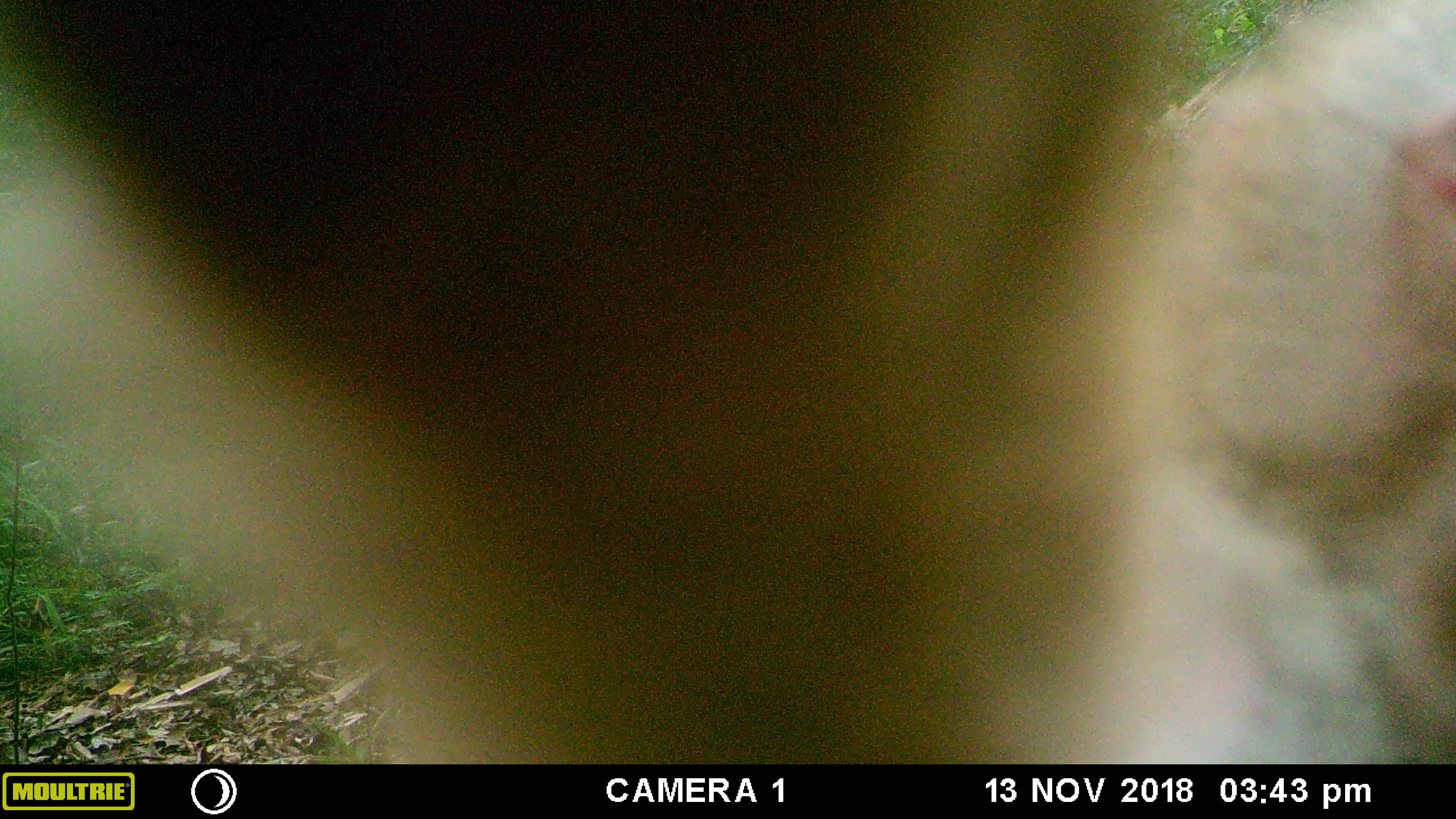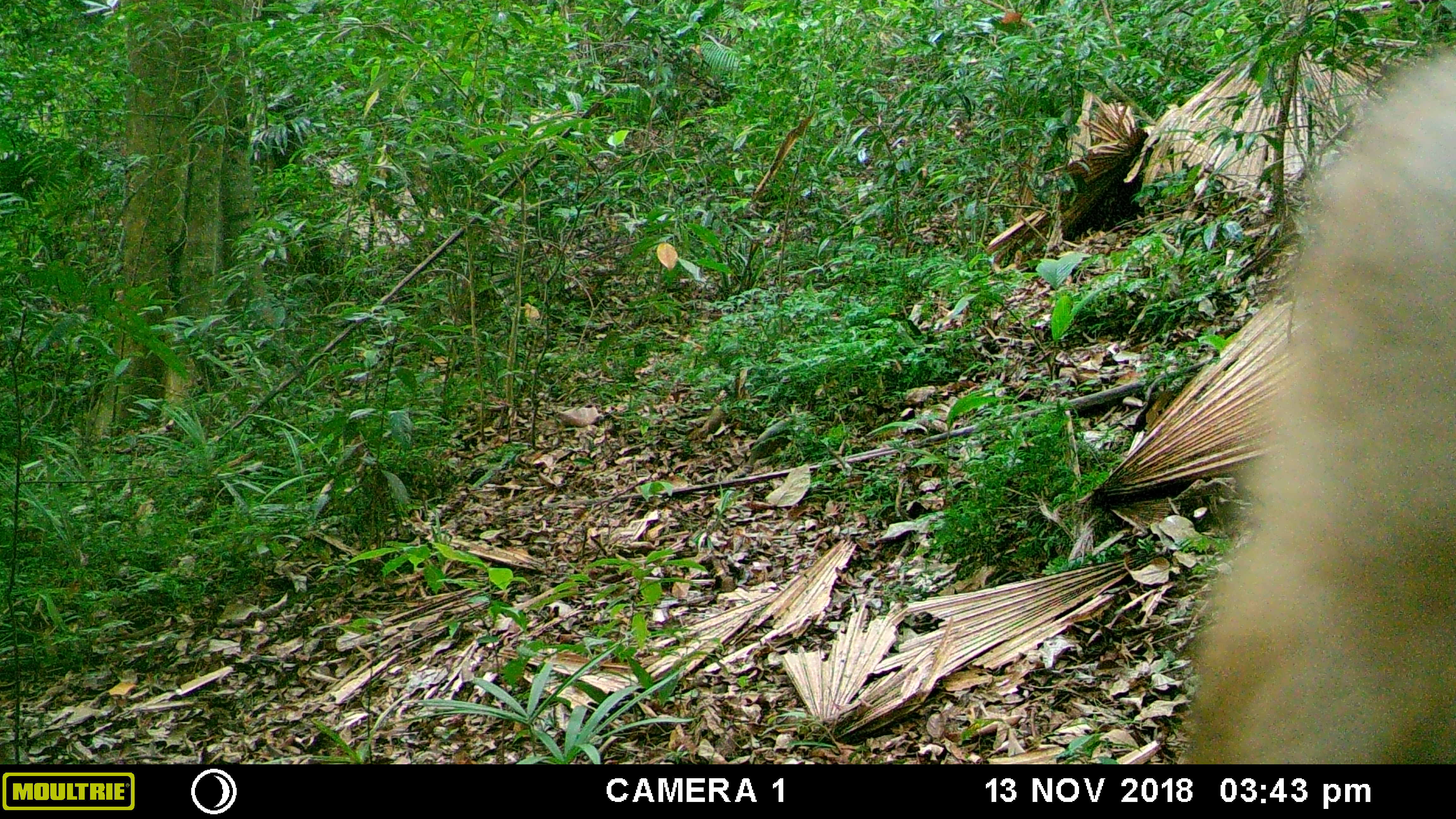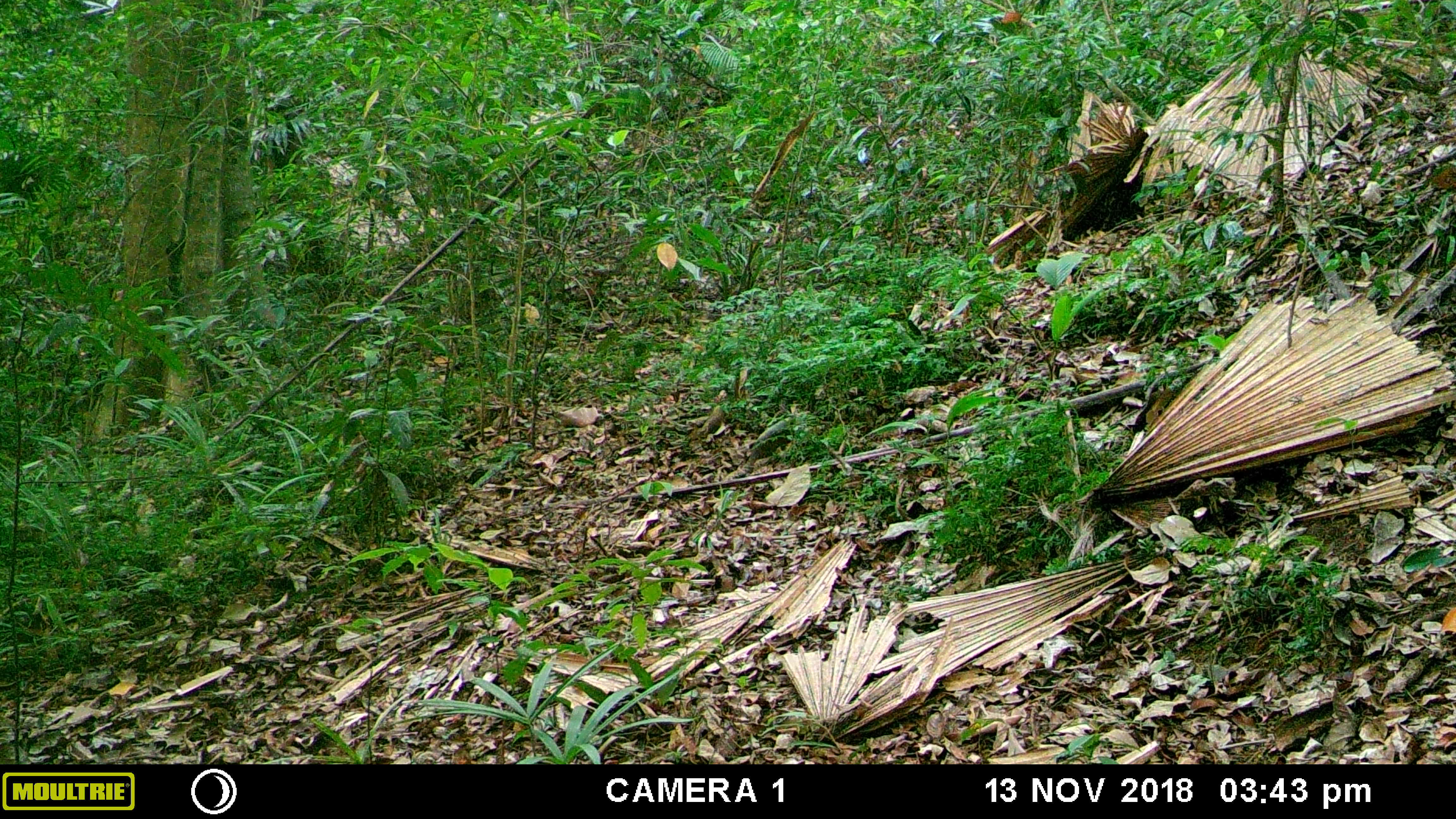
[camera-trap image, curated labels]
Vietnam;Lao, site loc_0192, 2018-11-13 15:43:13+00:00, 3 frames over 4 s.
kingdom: Animalia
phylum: Chordata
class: Mammalia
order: Primates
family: Cercopithecidae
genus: Macaca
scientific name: Macaca nemestrina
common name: pig-tailed macaque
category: pig tailed macaque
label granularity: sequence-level